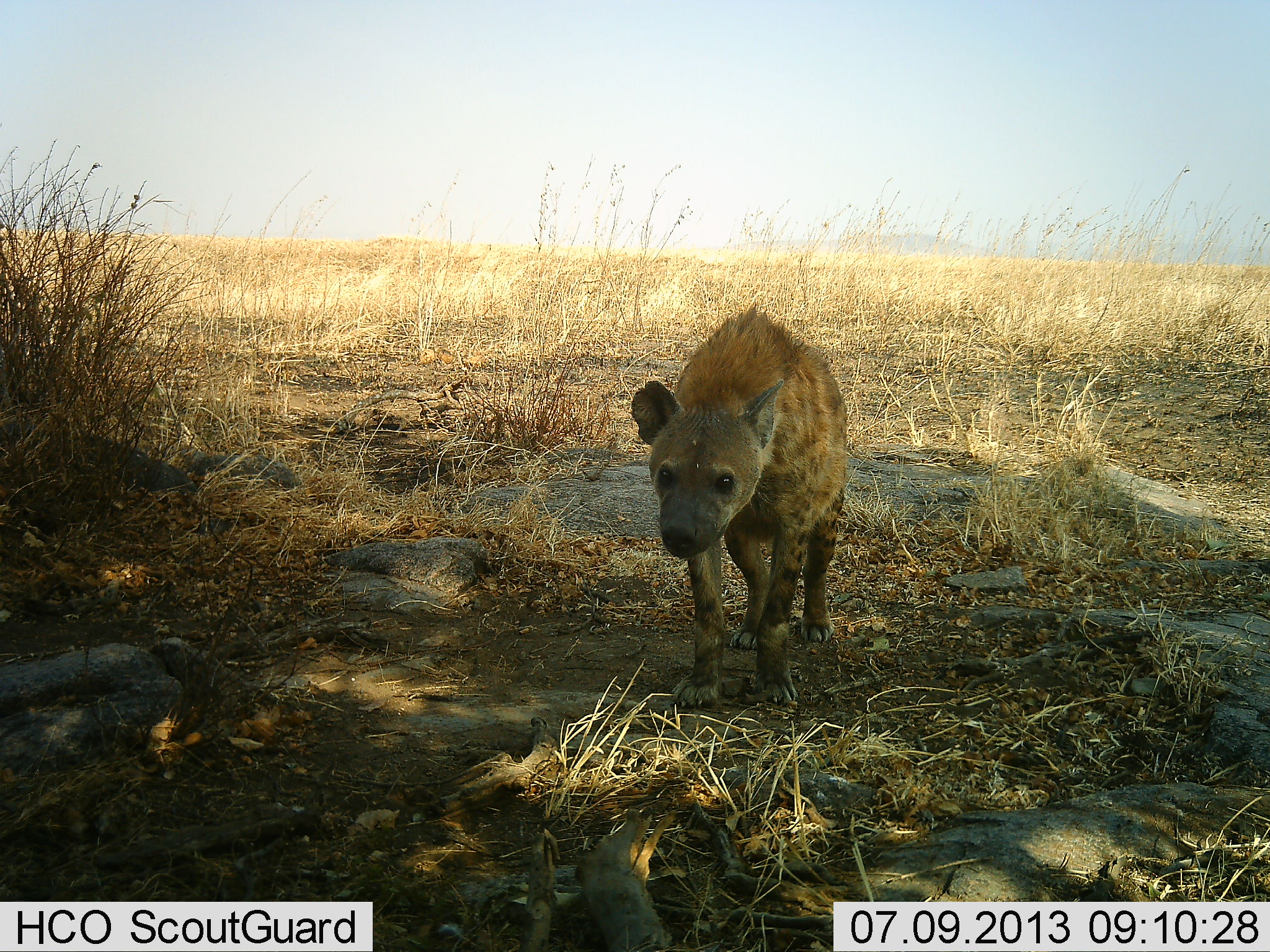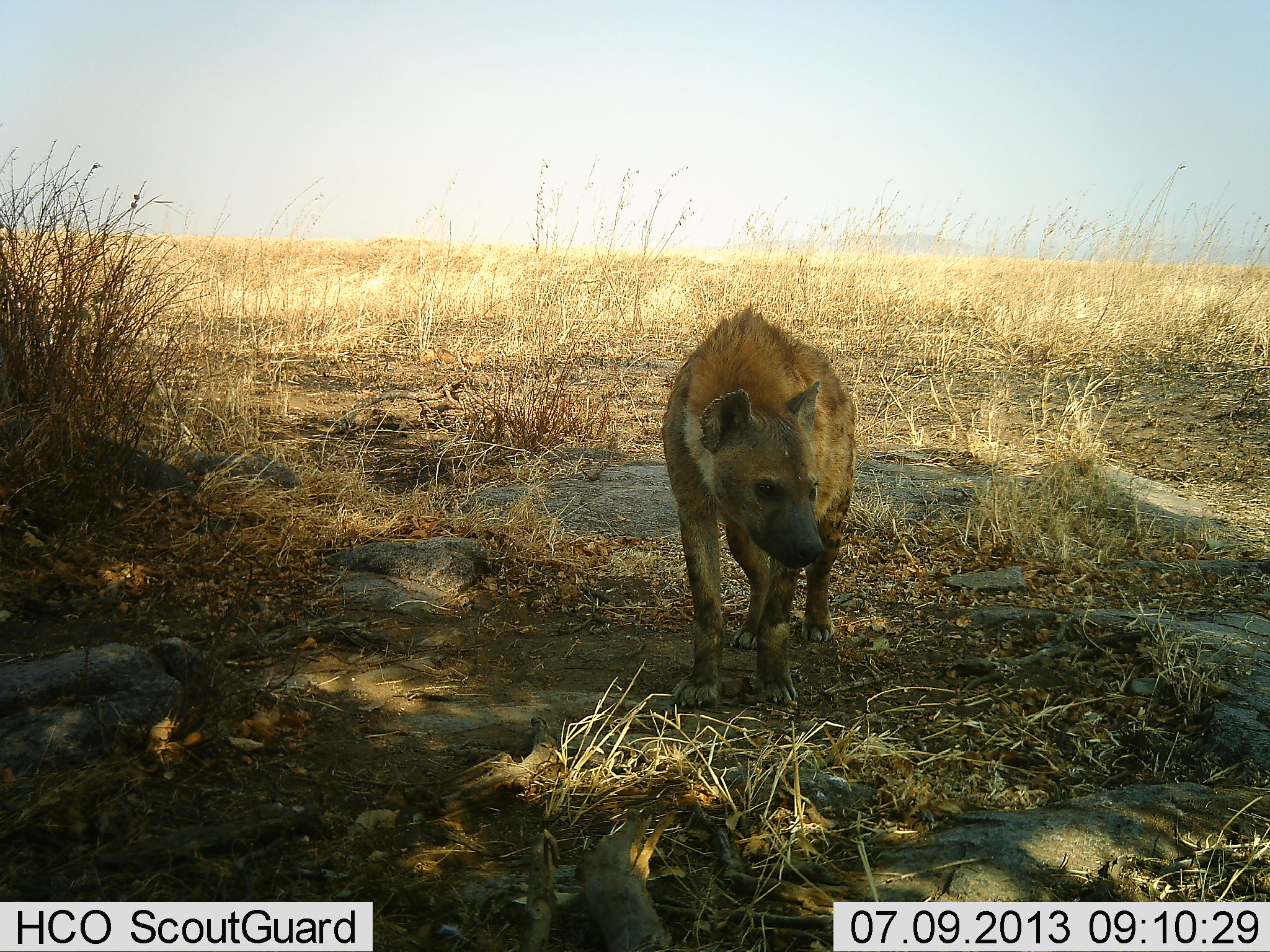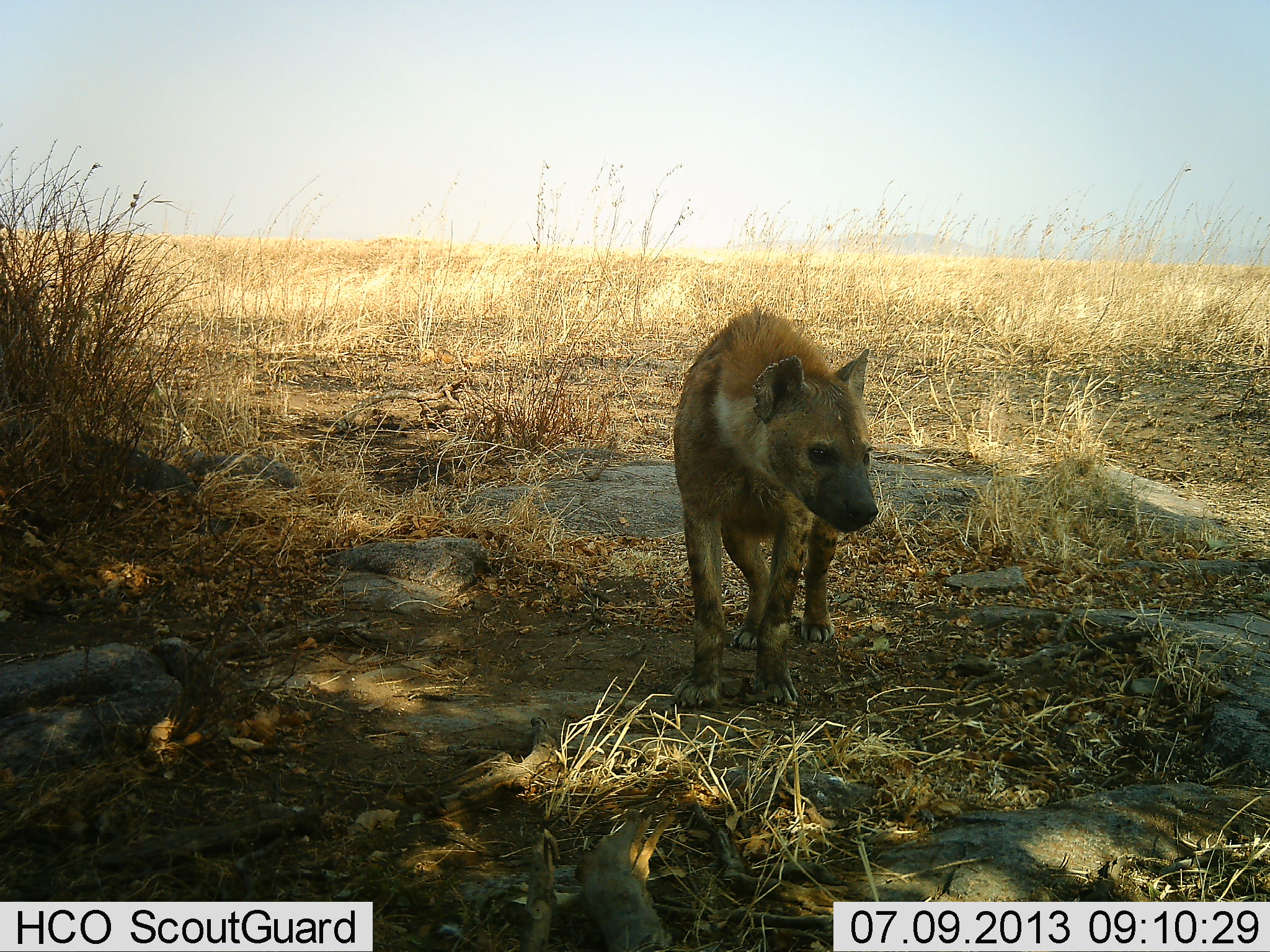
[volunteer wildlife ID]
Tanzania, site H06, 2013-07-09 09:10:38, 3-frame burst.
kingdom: Animalia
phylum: Chordata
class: Mammalia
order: Carnivora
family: Hyaenidae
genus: Crocuta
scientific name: Crocuta crocuta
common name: spotted hyena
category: hyenaspotted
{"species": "hyenaspotted (spotted hyena) (Crocuta crocuta)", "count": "1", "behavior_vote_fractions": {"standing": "84%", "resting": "0%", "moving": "16%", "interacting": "0%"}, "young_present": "0%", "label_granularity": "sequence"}